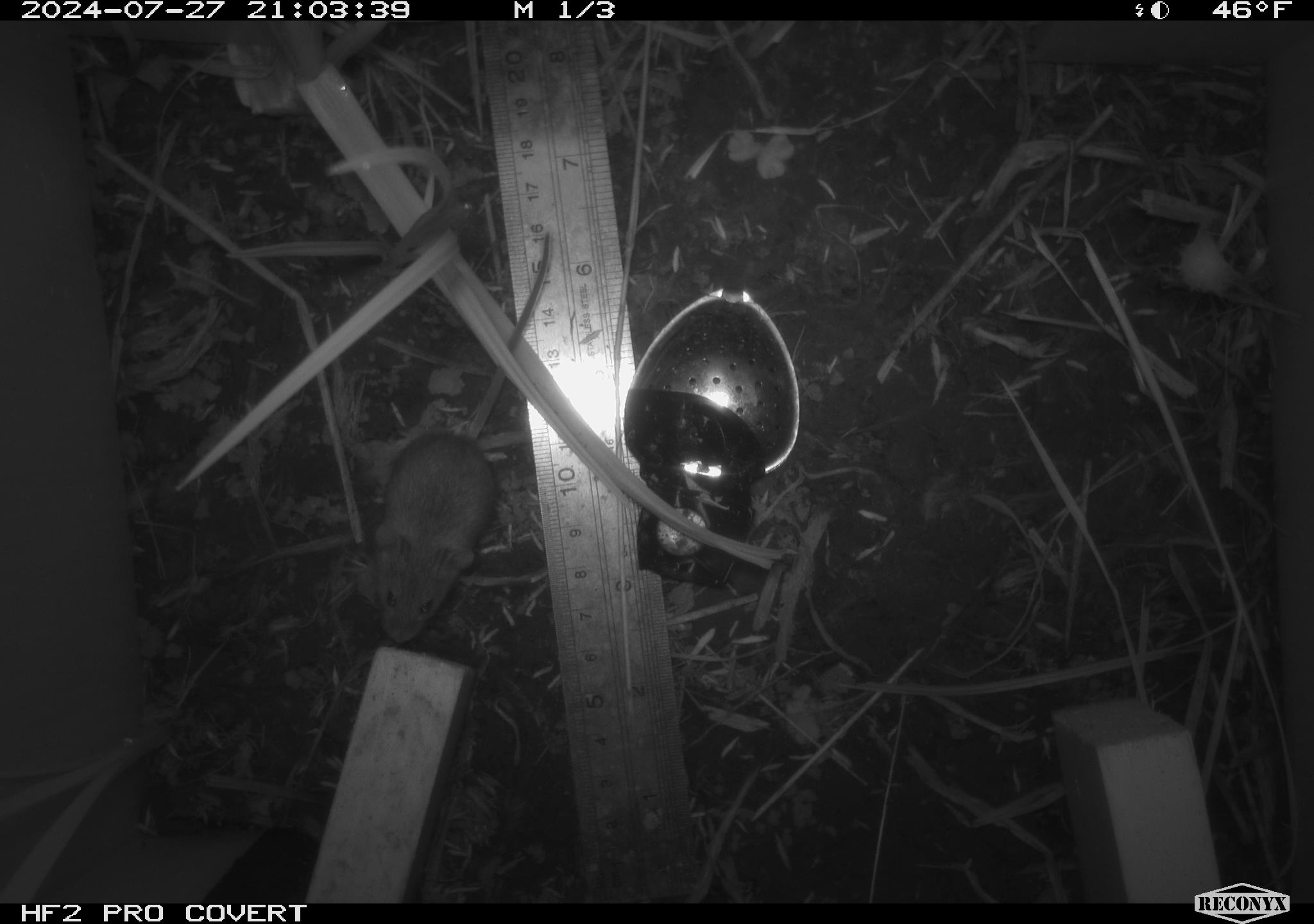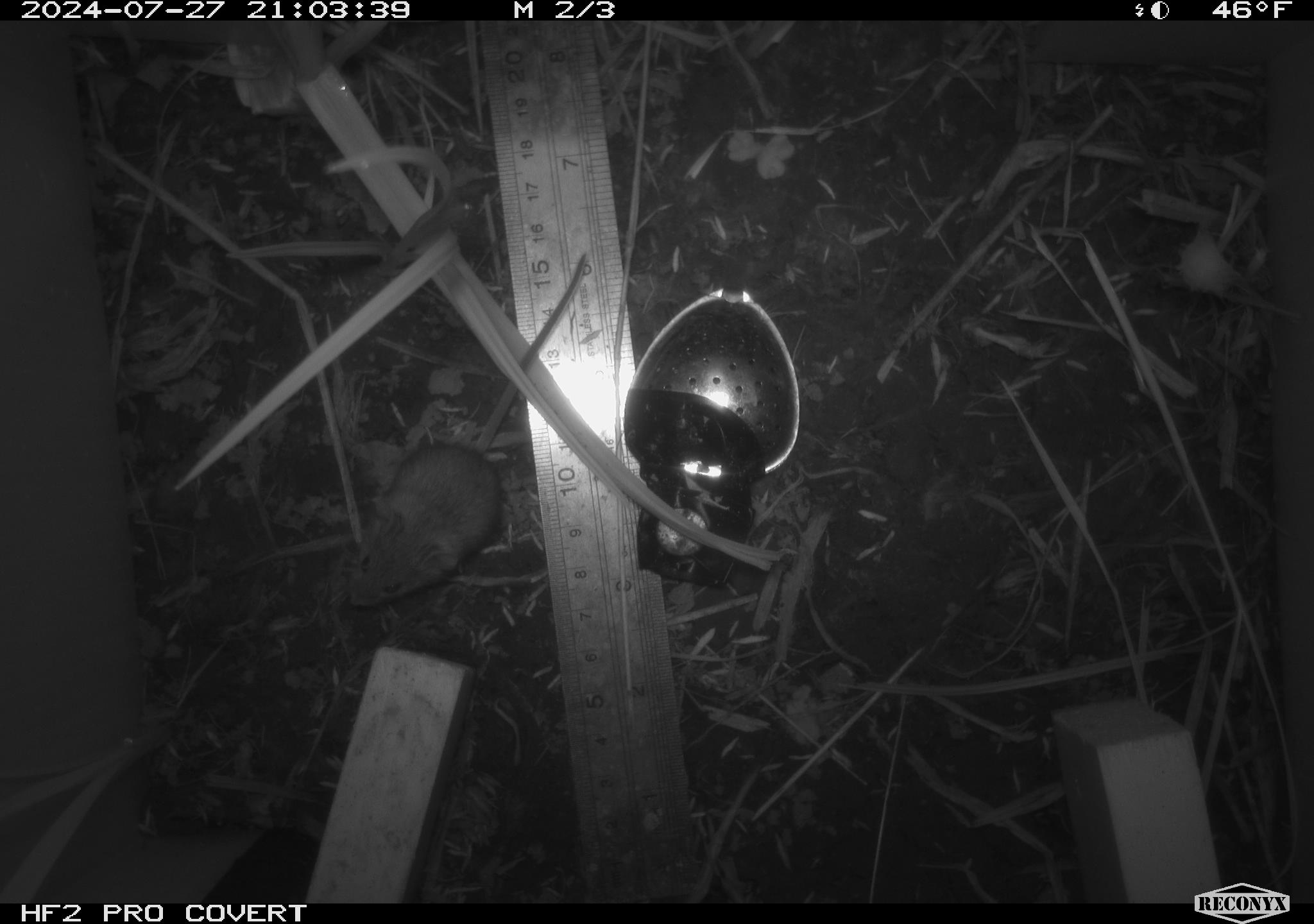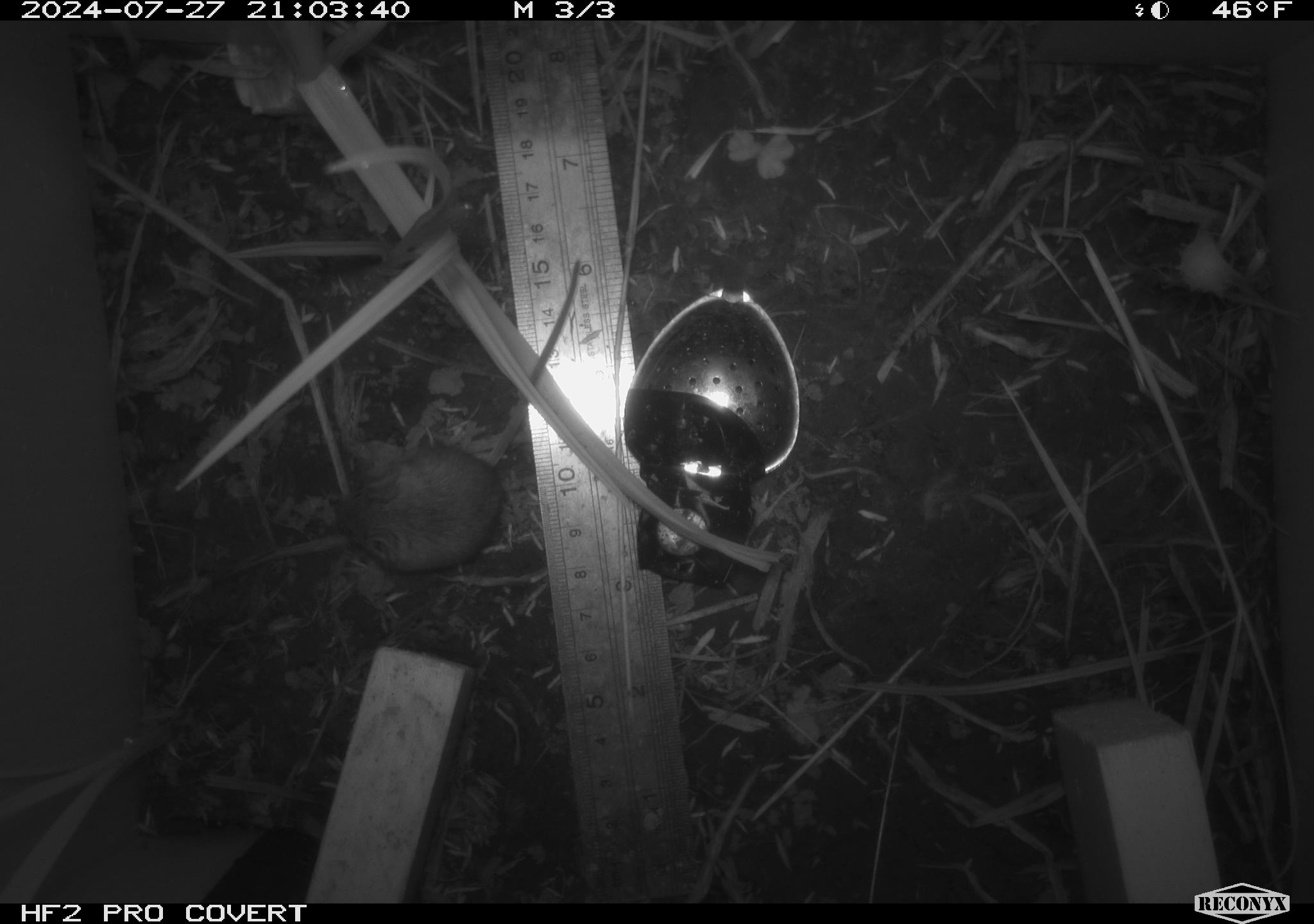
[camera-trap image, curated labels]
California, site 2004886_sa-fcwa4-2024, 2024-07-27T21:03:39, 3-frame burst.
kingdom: Animalia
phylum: Chordata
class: Mammalia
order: Rodentia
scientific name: Rodentia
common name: rodent